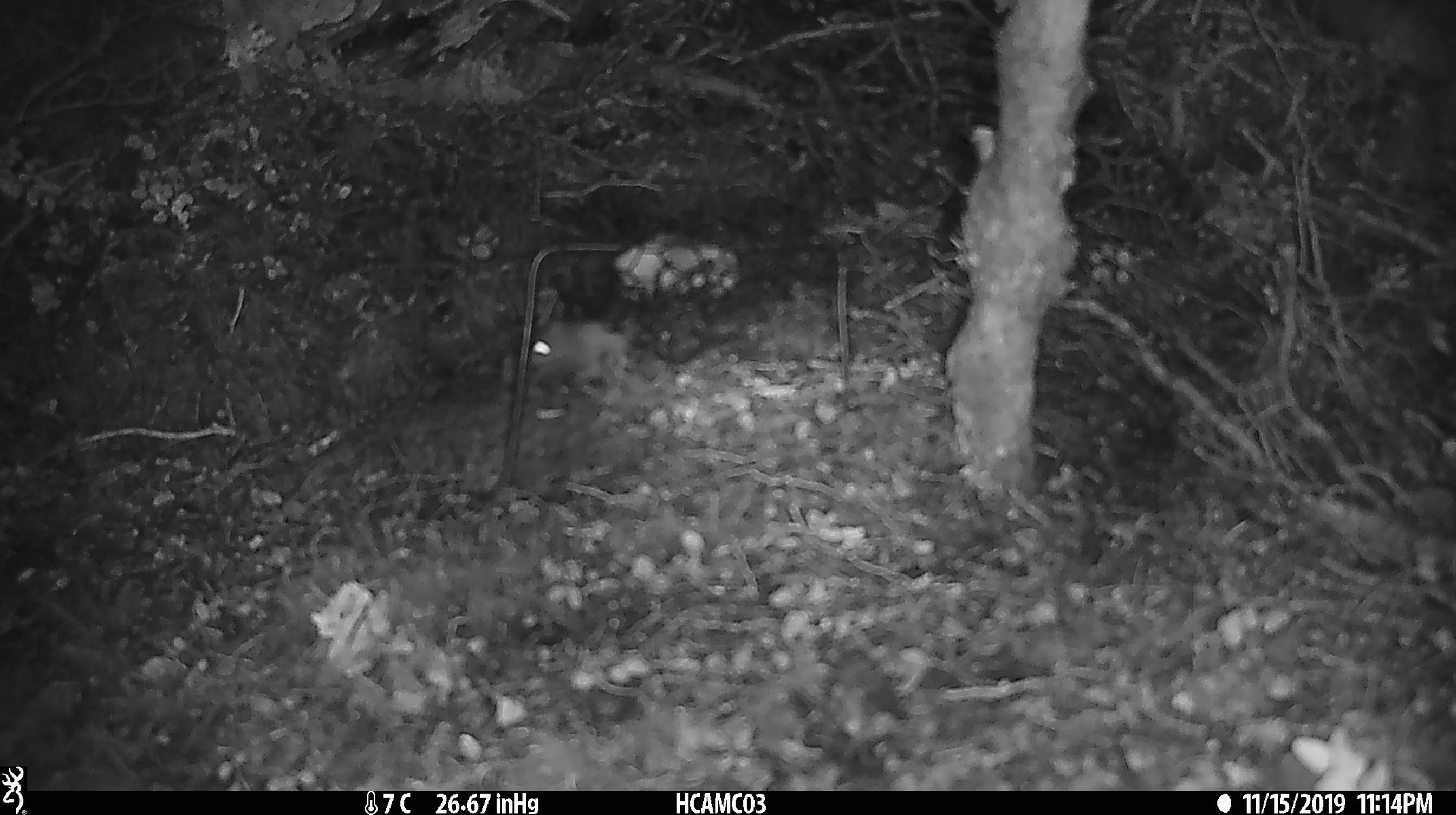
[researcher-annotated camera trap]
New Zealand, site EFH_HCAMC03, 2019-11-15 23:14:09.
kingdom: Animalia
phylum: Chordata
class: Mammalia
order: Rodentia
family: Muridae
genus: Mus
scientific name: Mus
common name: mouse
Mouse (Mus).